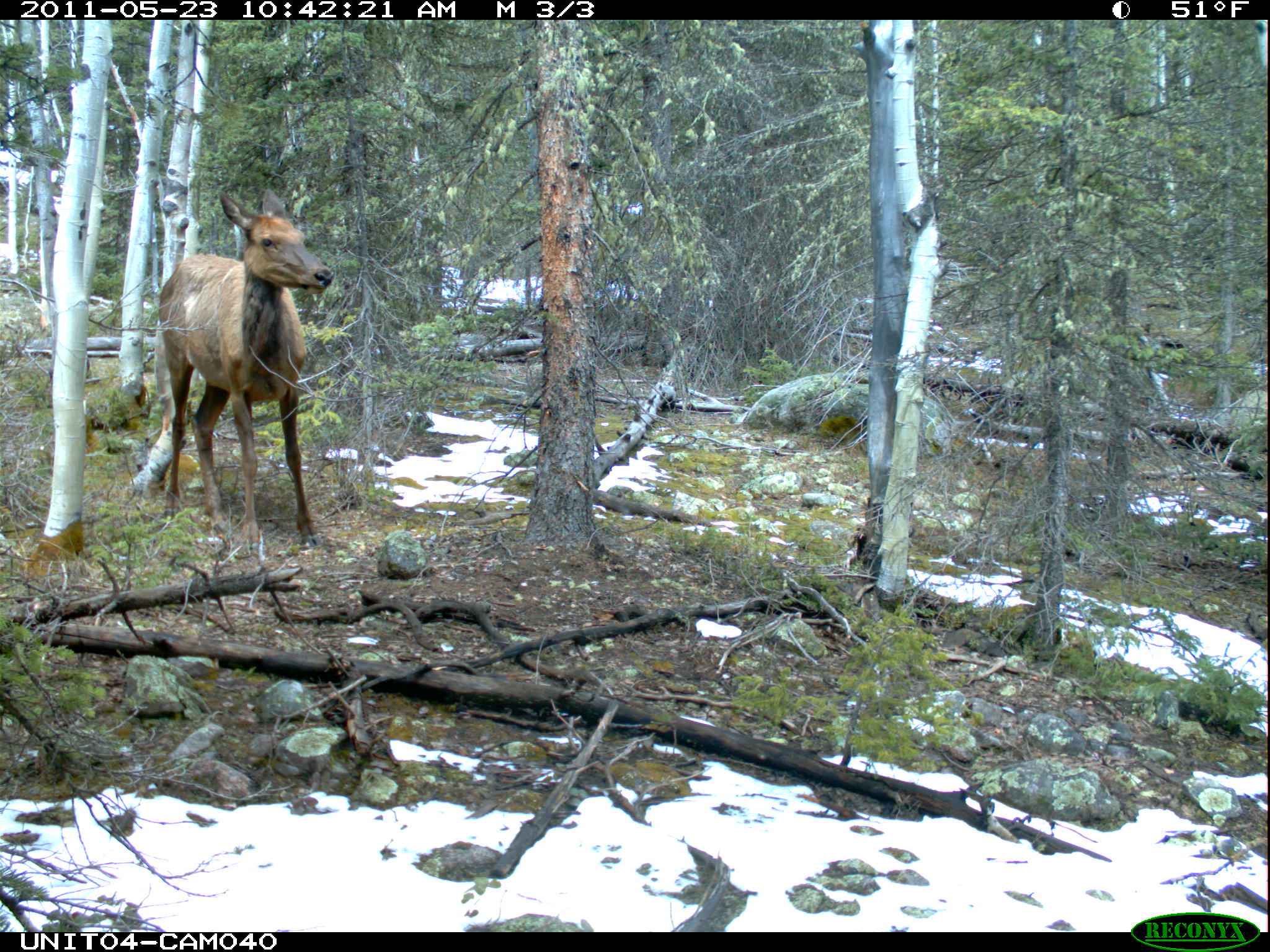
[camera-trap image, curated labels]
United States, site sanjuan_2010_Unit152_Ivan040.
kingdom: Animalia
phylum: Chordata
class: Mammalia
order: Artiodactyla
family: Cervidae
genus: Cervus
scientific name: Cervus elaphus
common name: red deer